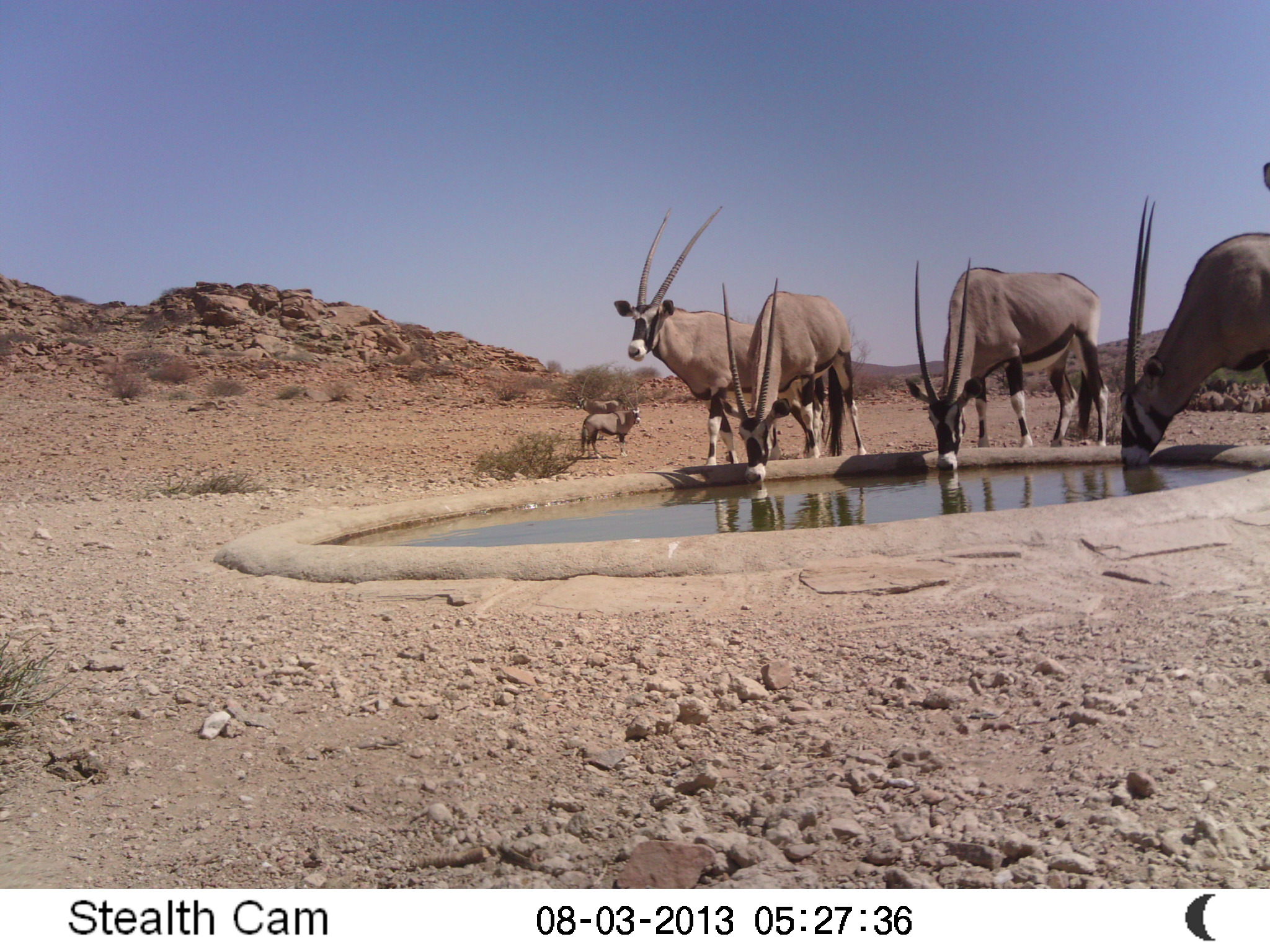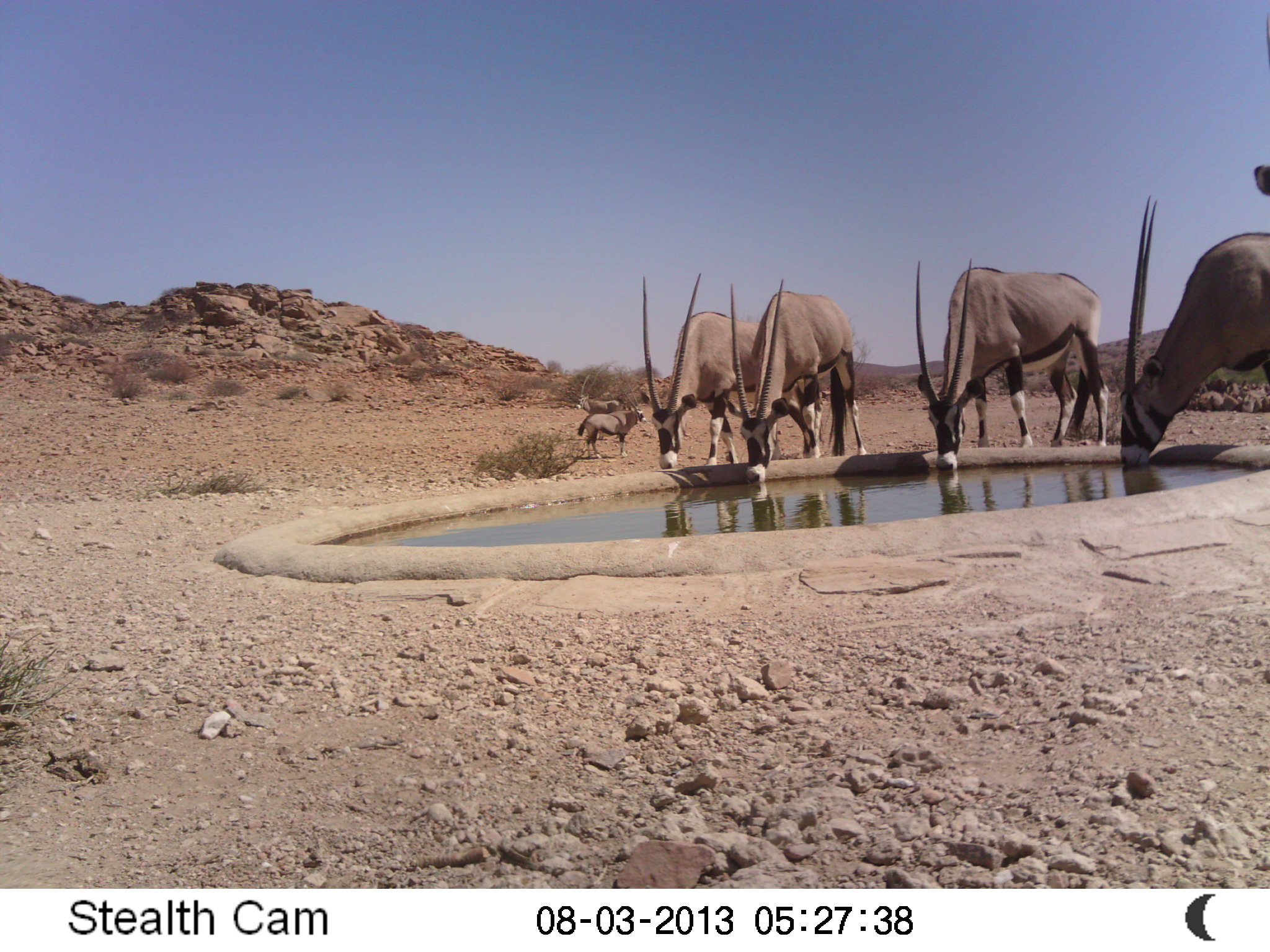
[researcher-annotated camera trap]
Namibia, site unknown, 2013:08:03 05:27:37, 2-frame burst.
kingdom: Animalia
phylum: Chordata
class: Mammalia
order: Artiodactyla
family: Bovidae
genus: Oryx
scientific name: Oryx gazella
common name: gemsbok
Oryx gazella (gemsbok).